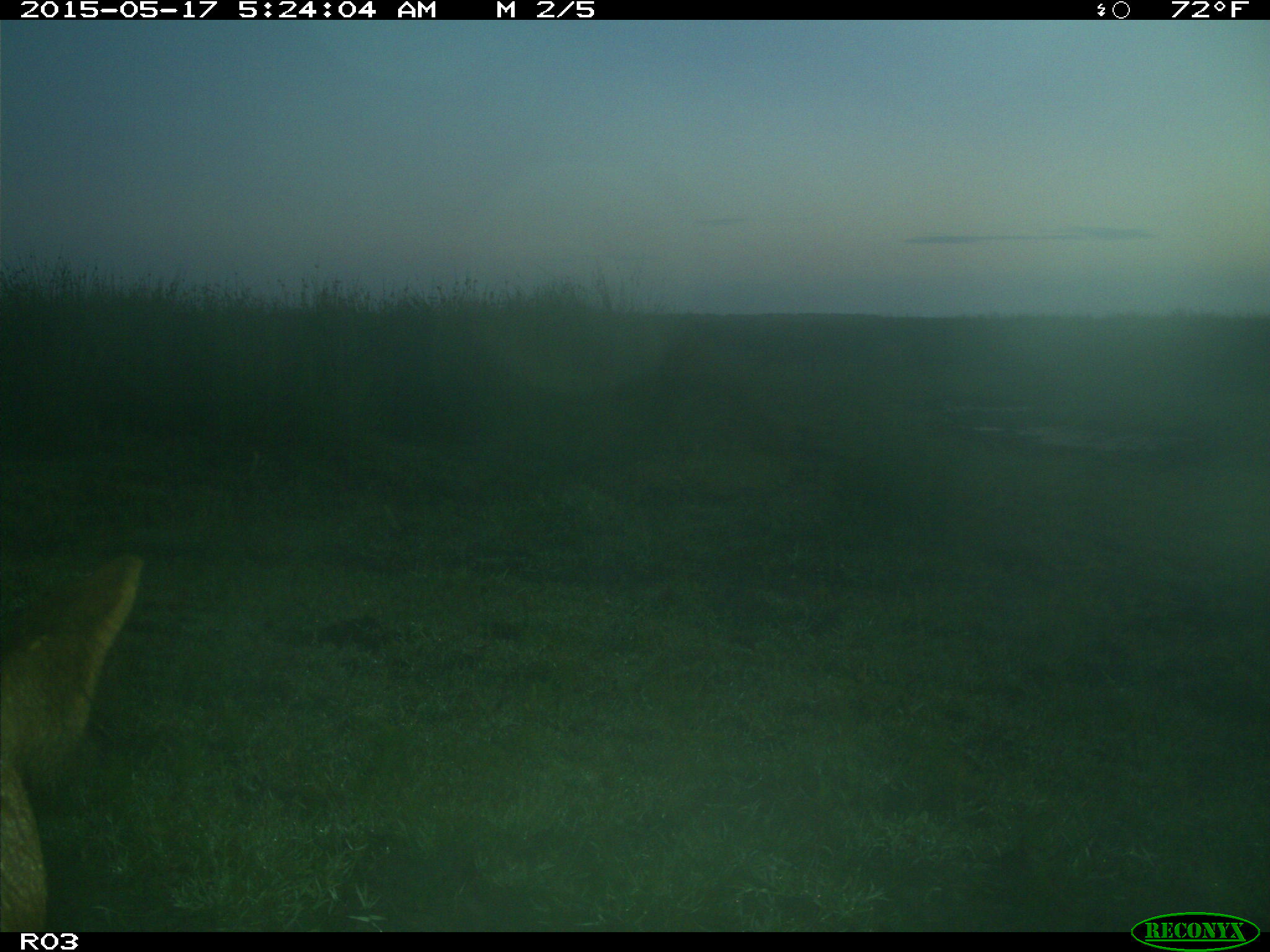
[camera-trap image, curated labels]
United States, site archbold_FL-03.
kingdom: Animalia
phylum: Chordata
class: Mammalia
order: Artiodactyla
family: Bovidae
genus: Bos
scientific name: Bos taurus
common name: domestic cow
Bos taurus (domestic cow).